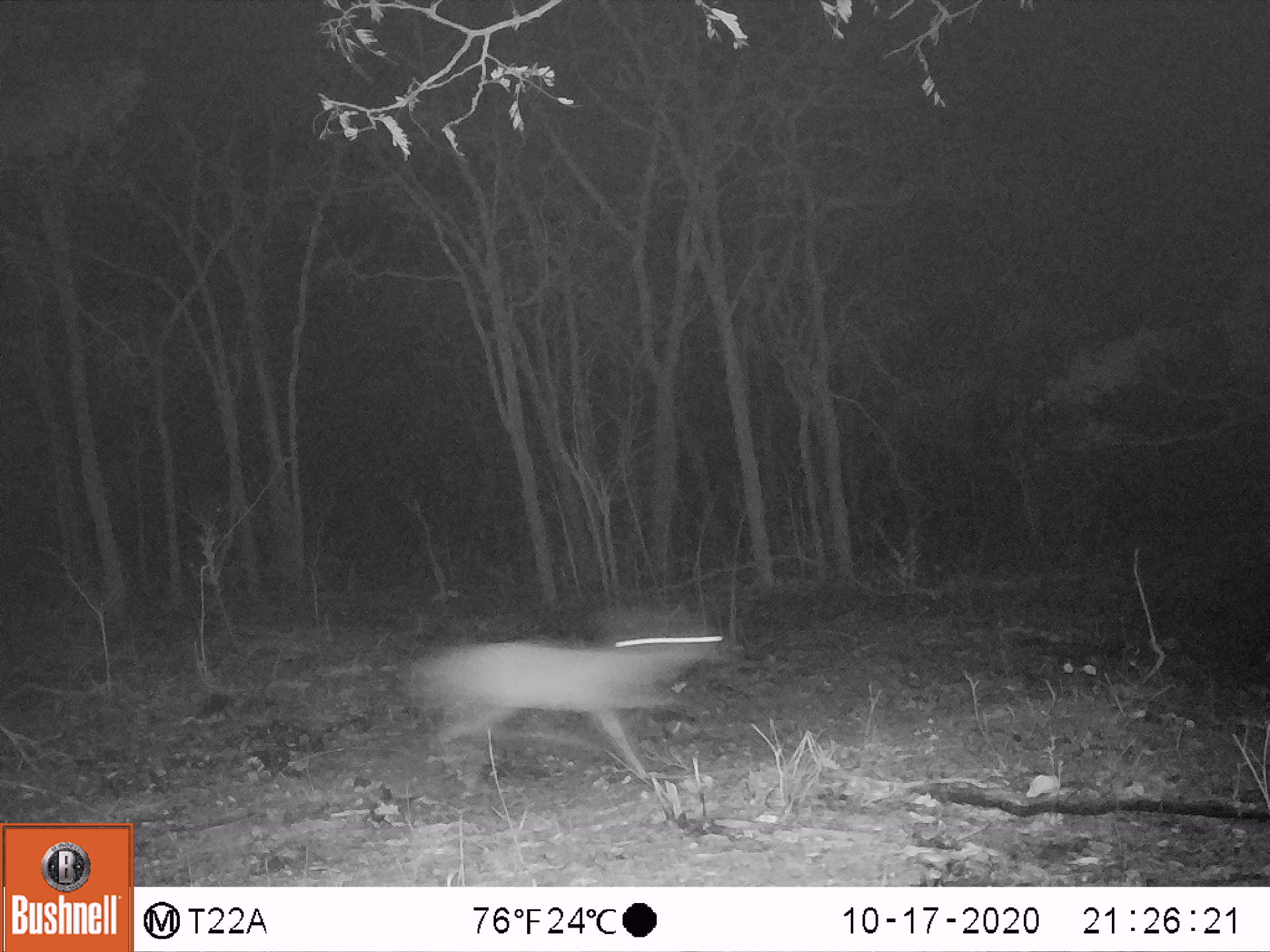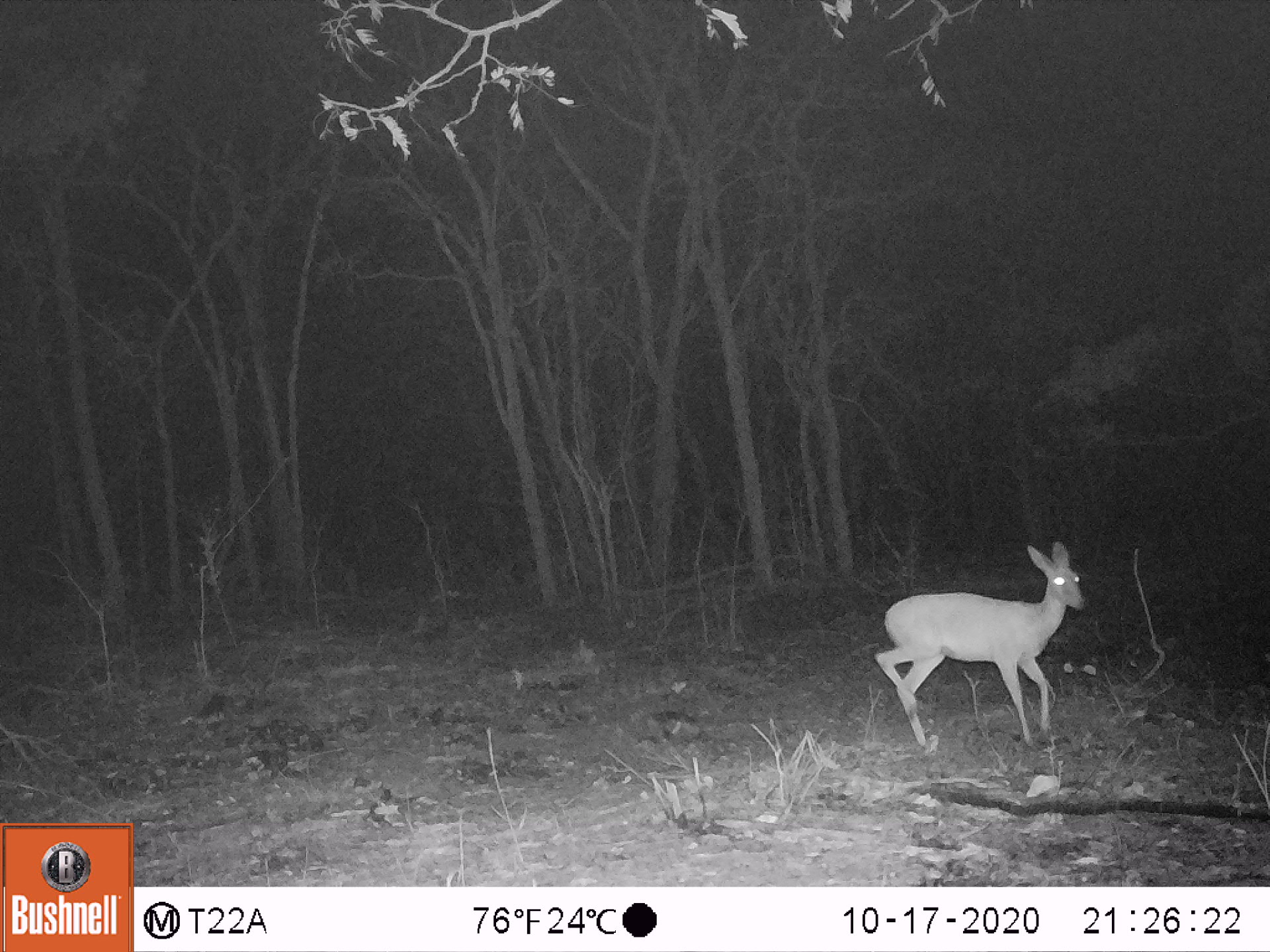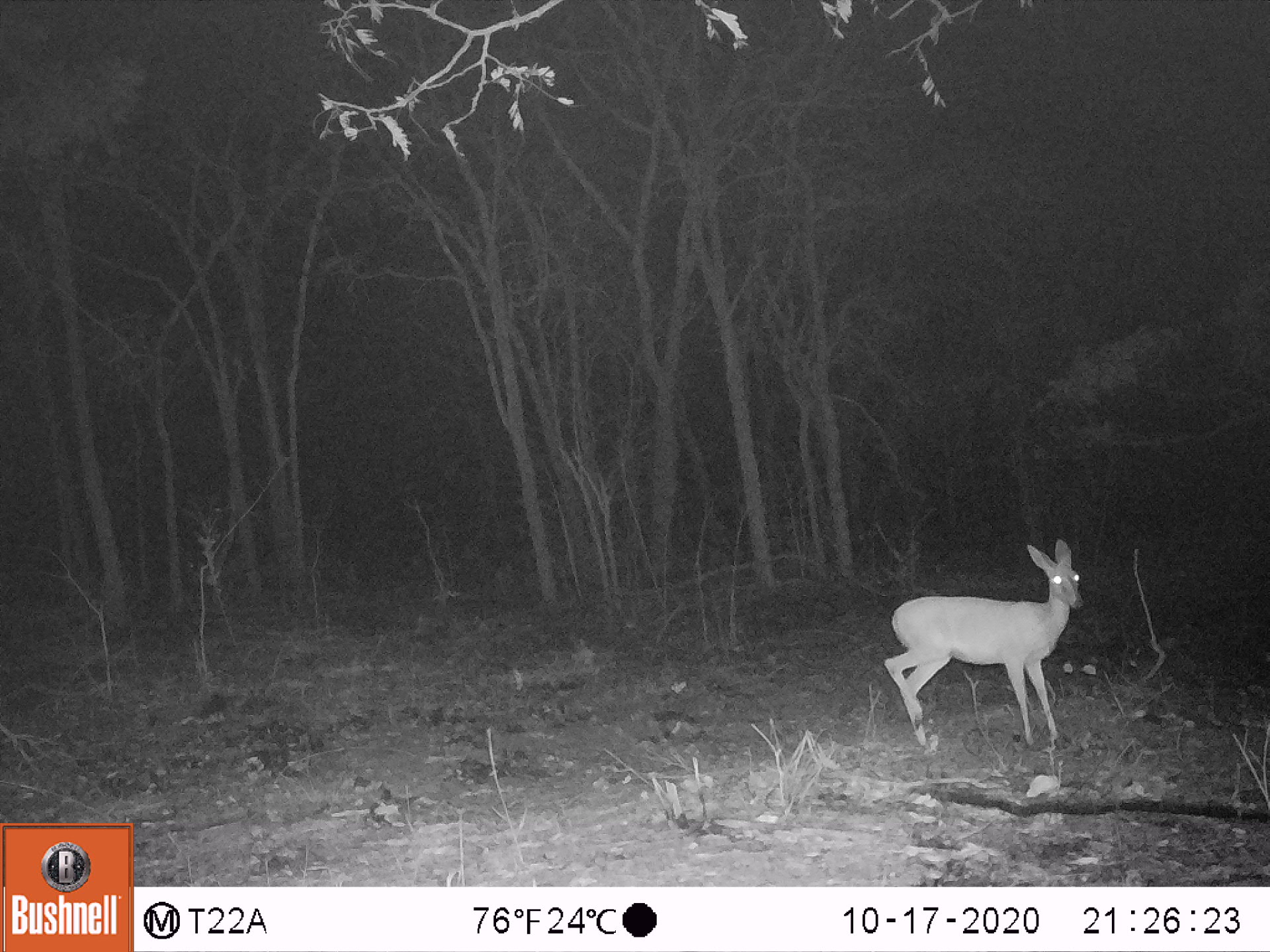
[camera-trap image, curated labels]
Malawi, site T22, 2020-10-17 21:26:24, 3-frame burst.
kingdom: Animalia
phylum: Chordata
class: Mammalia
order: Artiodactyla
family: Bovidae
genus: Sylvicapra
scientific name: Sylvicapra grimmia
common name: common duiker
Common duiker (Sylvicapra grimmia), count 1.